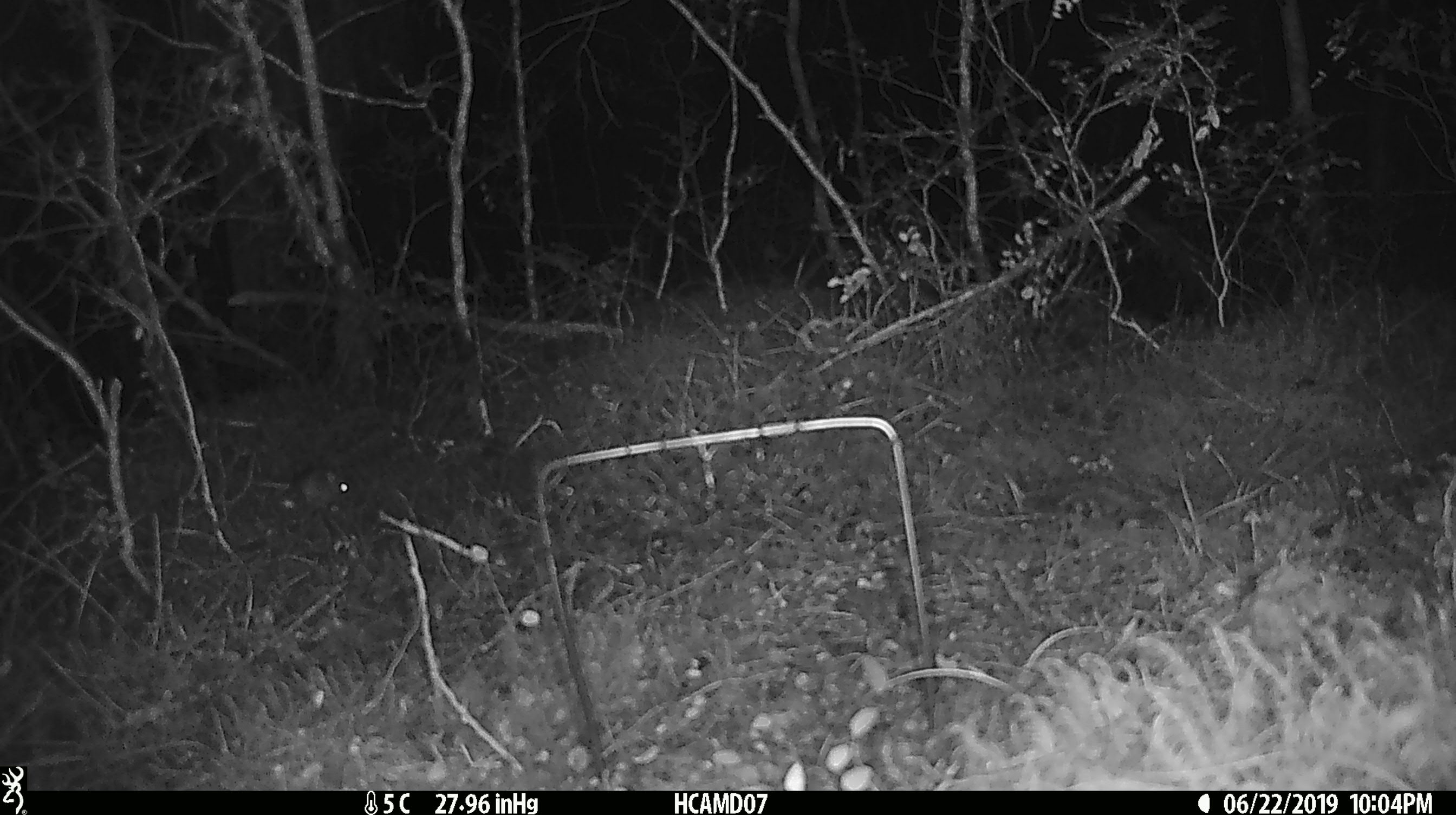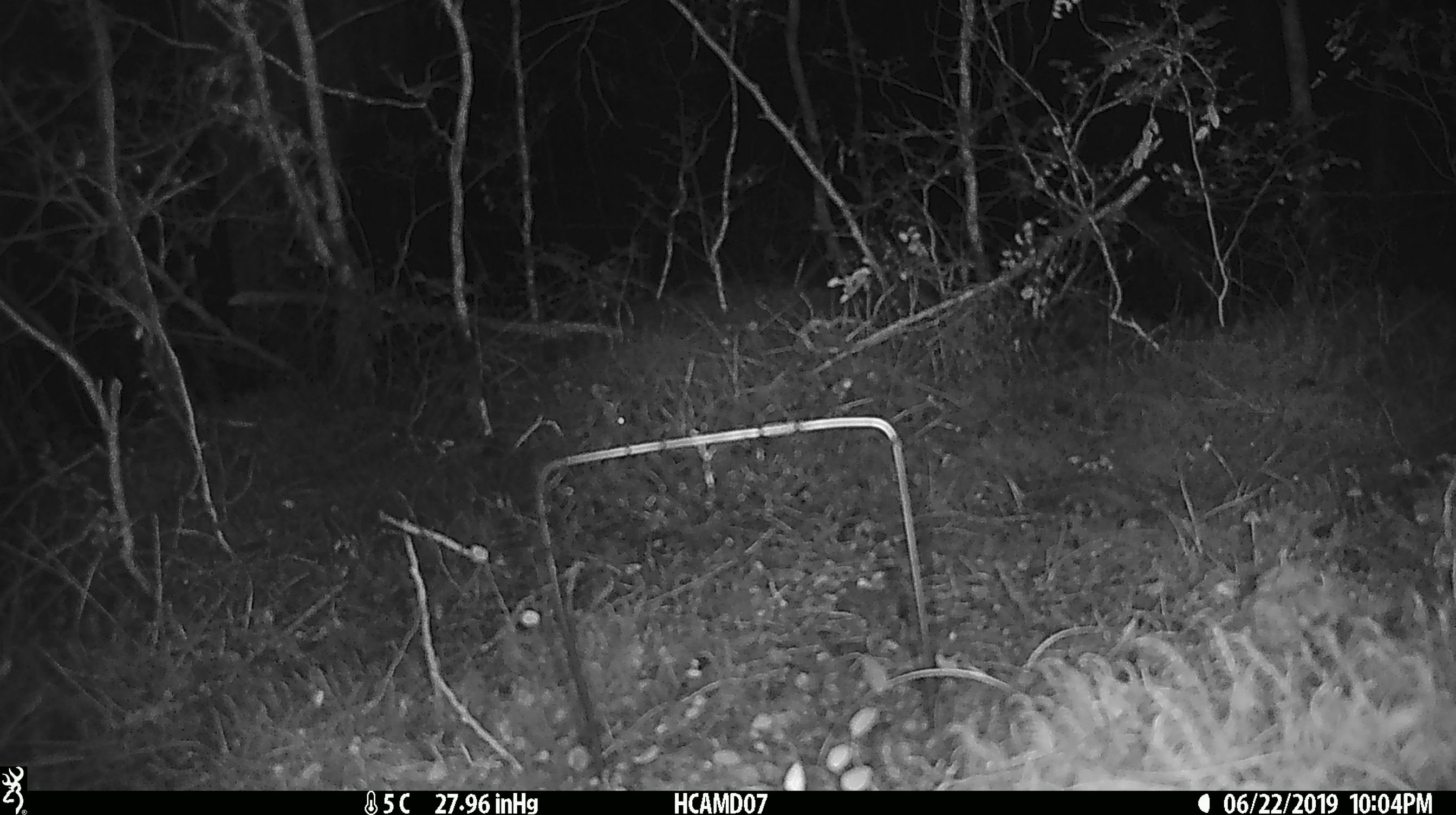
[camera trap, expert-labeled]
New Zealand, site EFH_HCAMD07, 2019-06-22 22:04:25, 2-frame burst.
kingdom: Animalia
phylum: Chordata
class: Mammalia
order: Rodentia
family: Muridae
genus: Mus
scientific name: Mus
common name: mouse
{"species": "mouse (Mus)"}